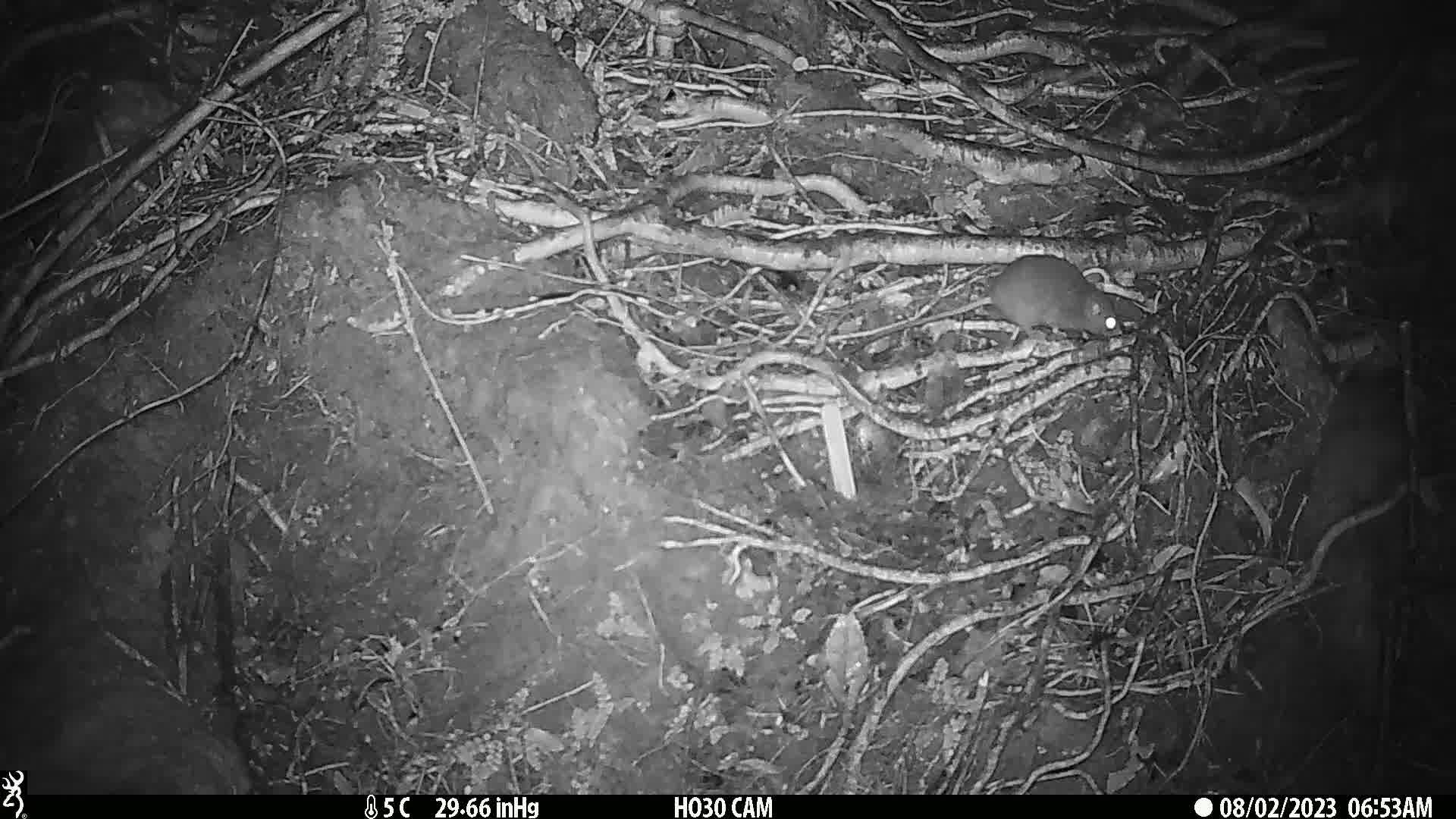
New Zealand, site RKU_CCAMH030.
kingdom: Animalia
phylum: Chordata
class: Mammalia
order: Rodentia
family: Muridae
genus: Rattus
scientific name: Rattus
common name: rat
Rat (Rattus).